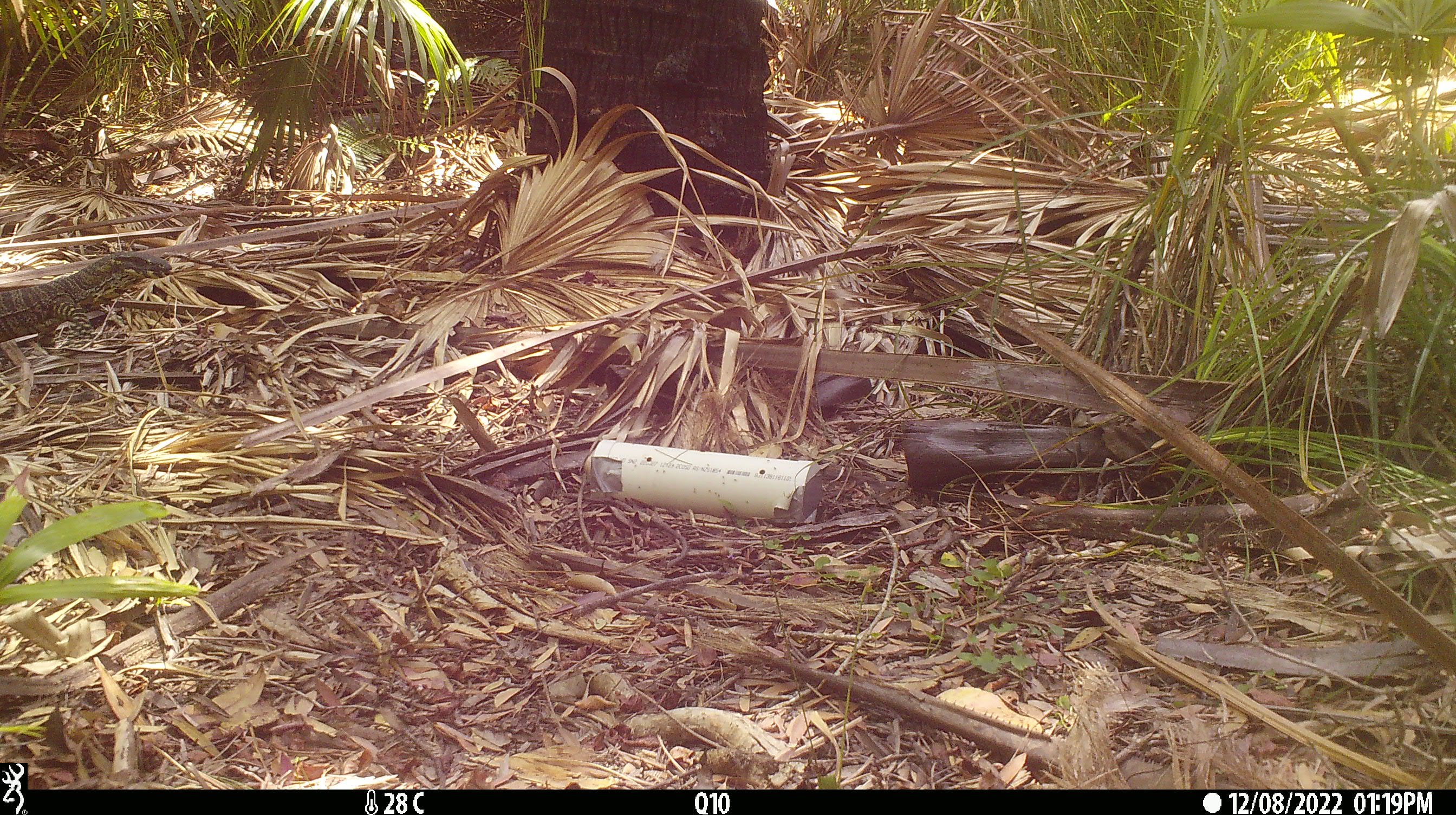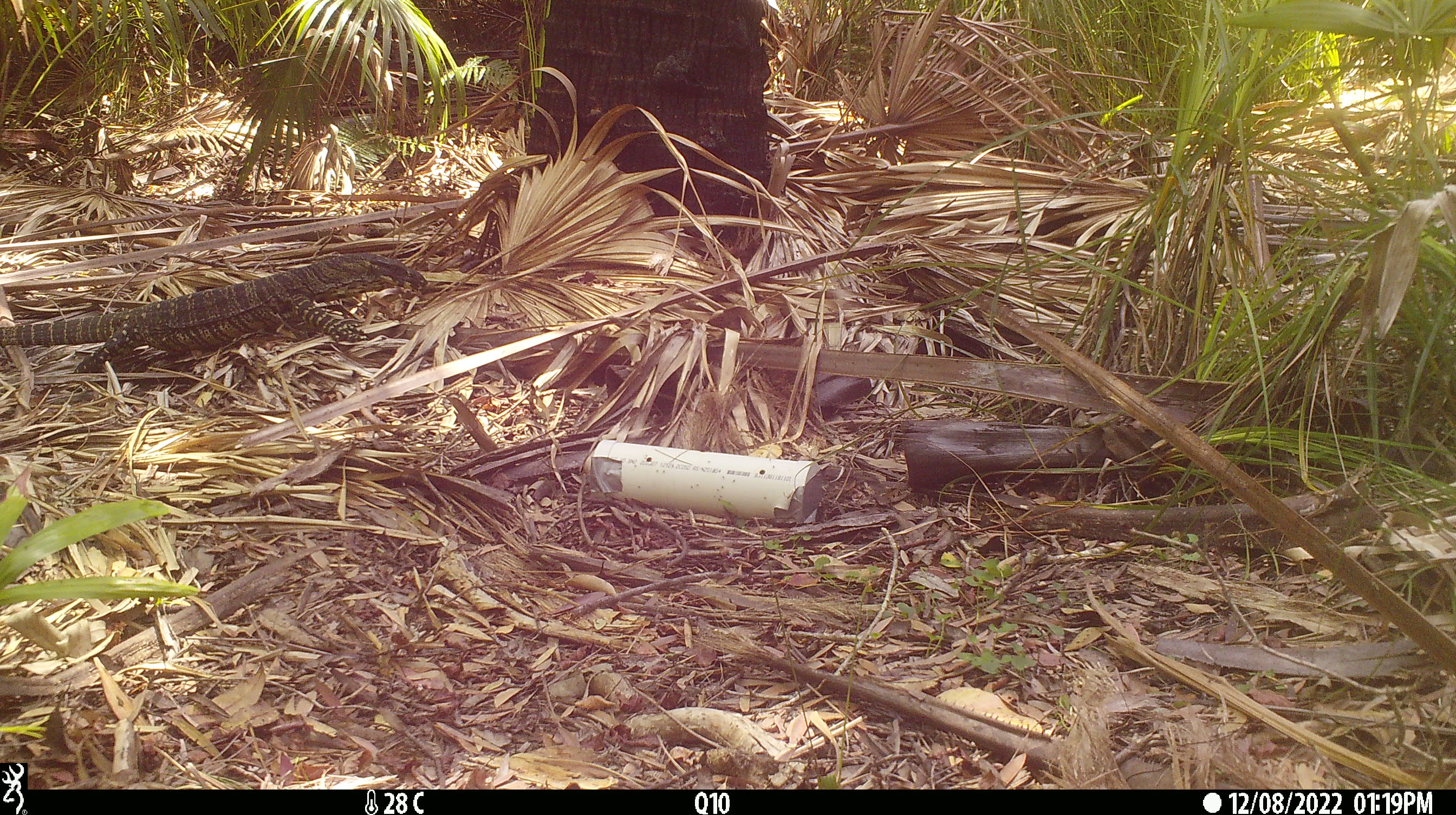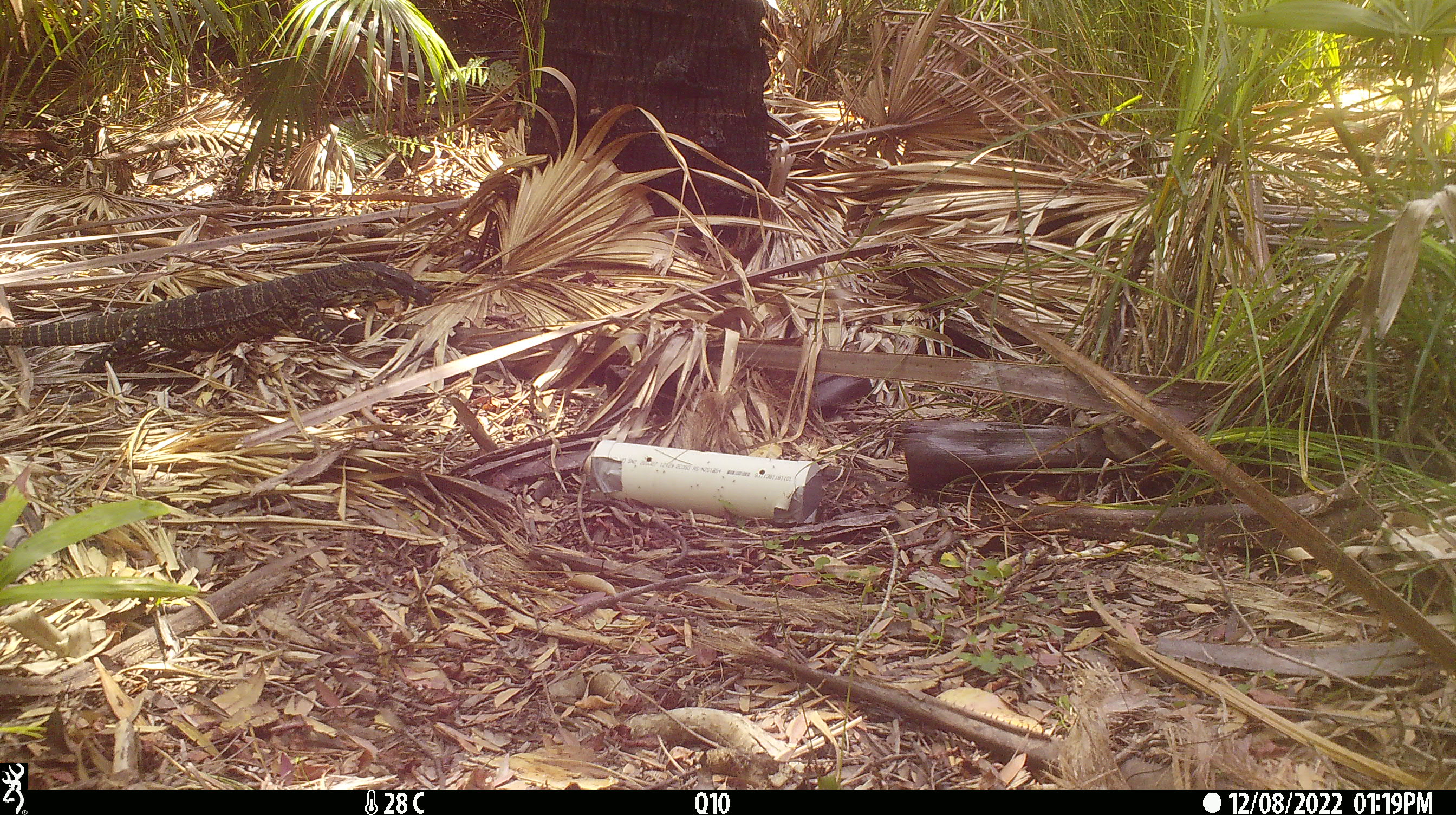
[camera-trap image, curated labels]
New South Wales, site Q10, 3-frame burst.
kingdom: Animalia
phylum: Chordata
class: Reptilia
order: Squamata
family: Varanidae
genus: Varanus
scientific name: Varanus varius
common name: lace monitor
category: goanna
Goanna (lace monitor) (Varanus varius).